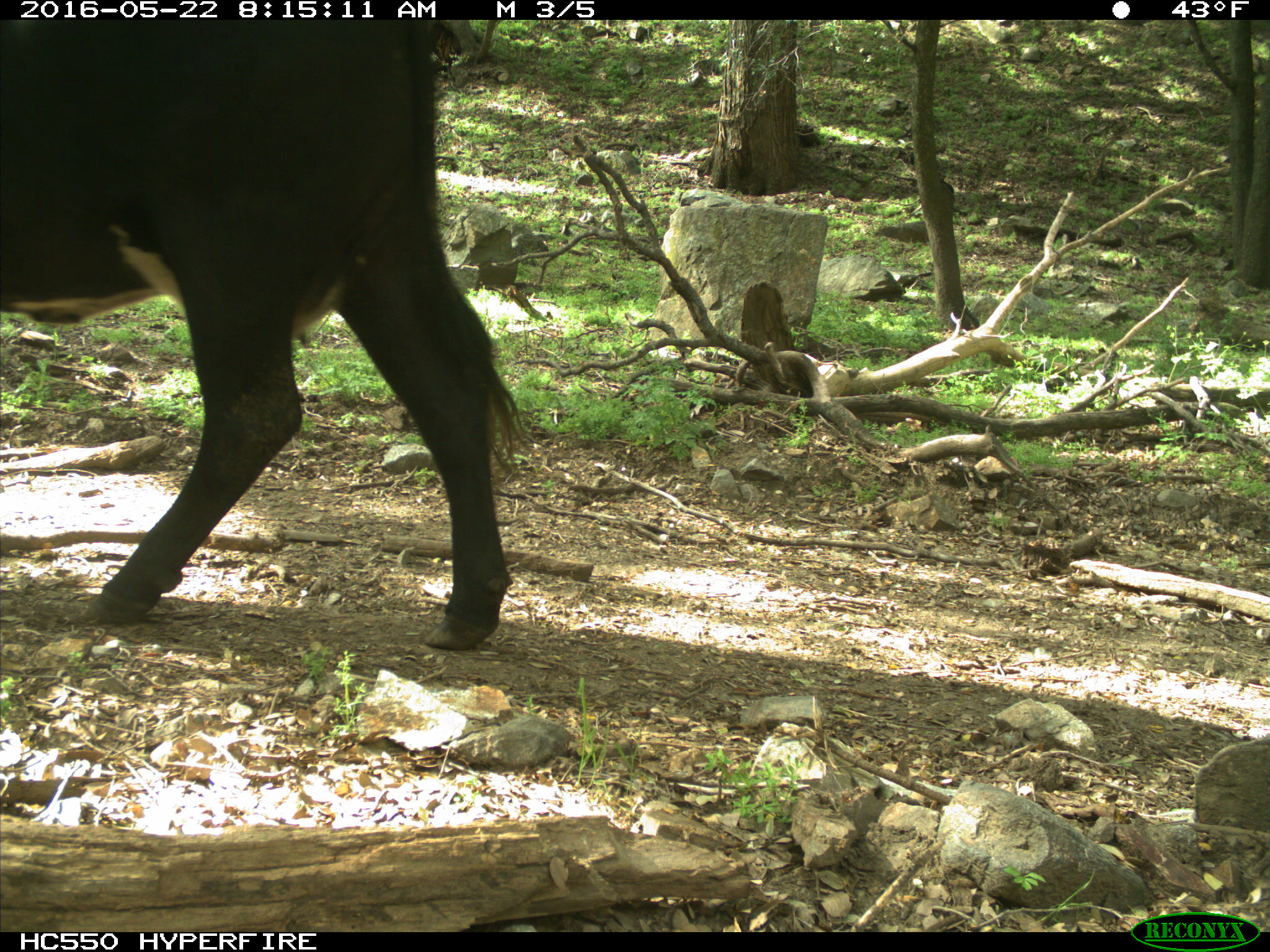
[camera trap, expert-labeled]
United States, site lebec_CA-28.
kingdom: Animalia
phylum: Chordata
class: Mammalia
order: Artiodactyla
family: Bovidae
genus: Bos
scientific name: Bos taurus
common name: domestic cow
Bos taurus (domestic cow).